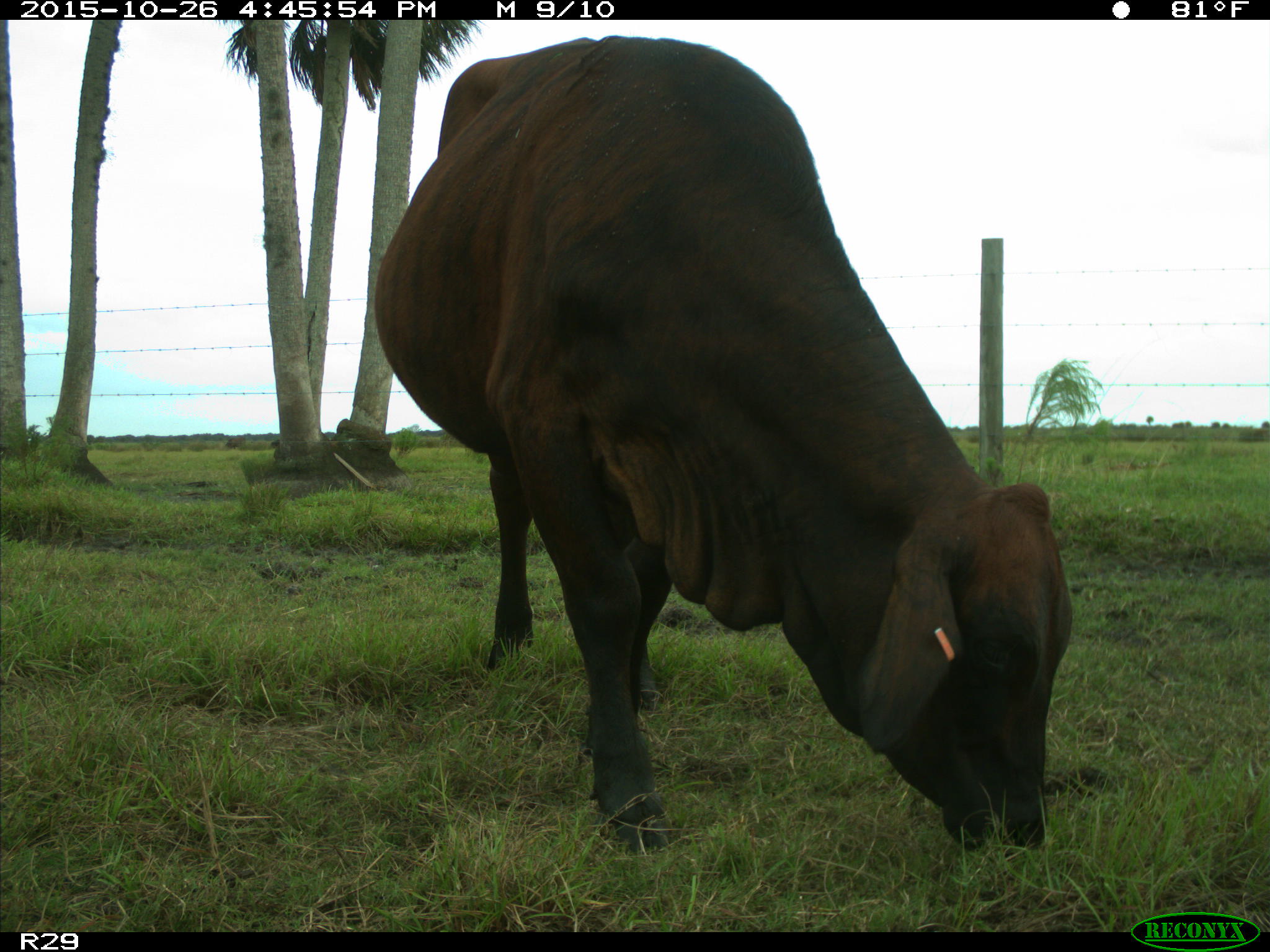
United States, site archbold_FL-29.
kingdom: Animalia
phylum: Chordata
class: Mammalia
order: Artiodactyla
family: Bovidae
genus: Bos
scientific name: Bos taurus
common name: domestic cow